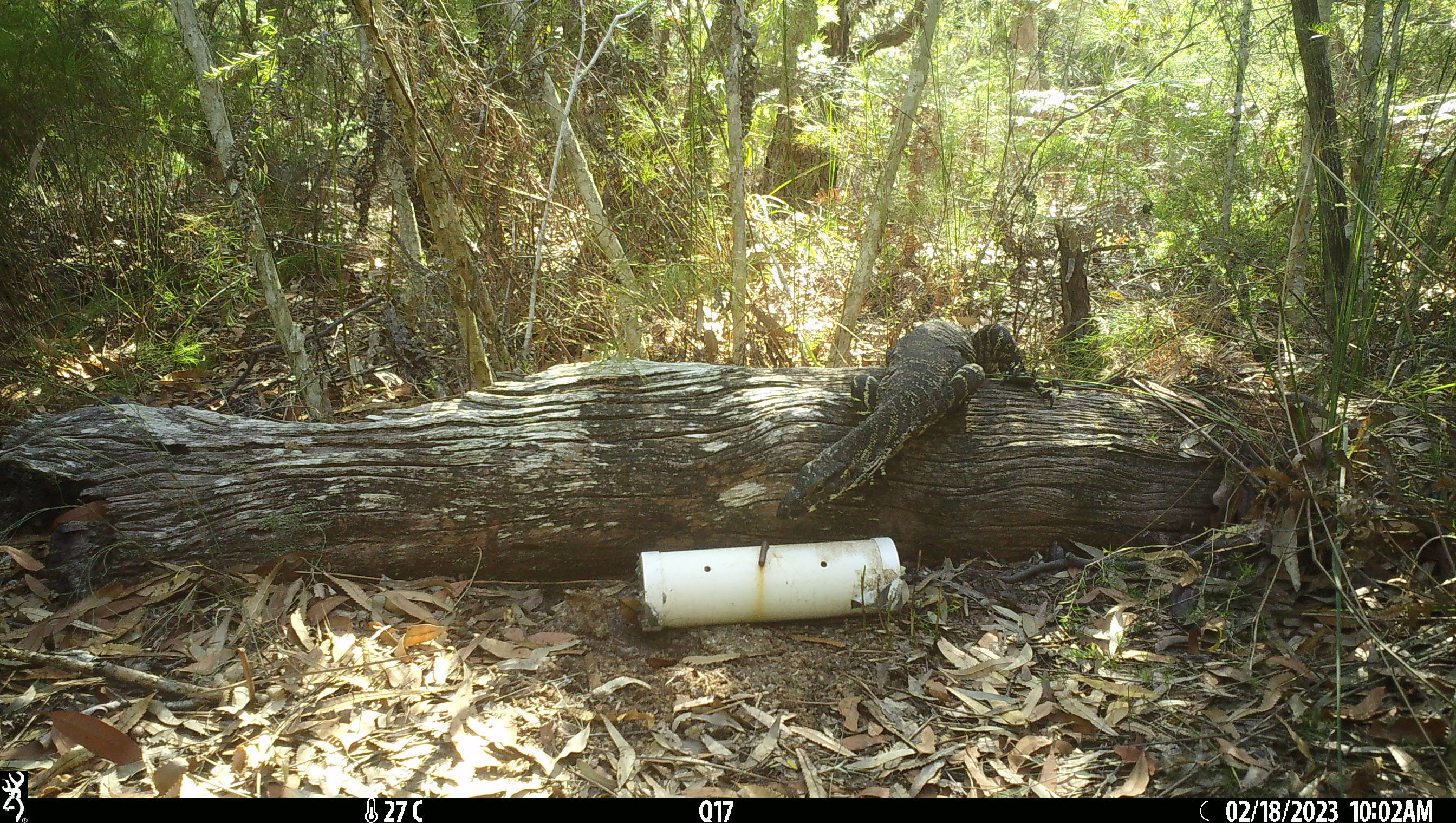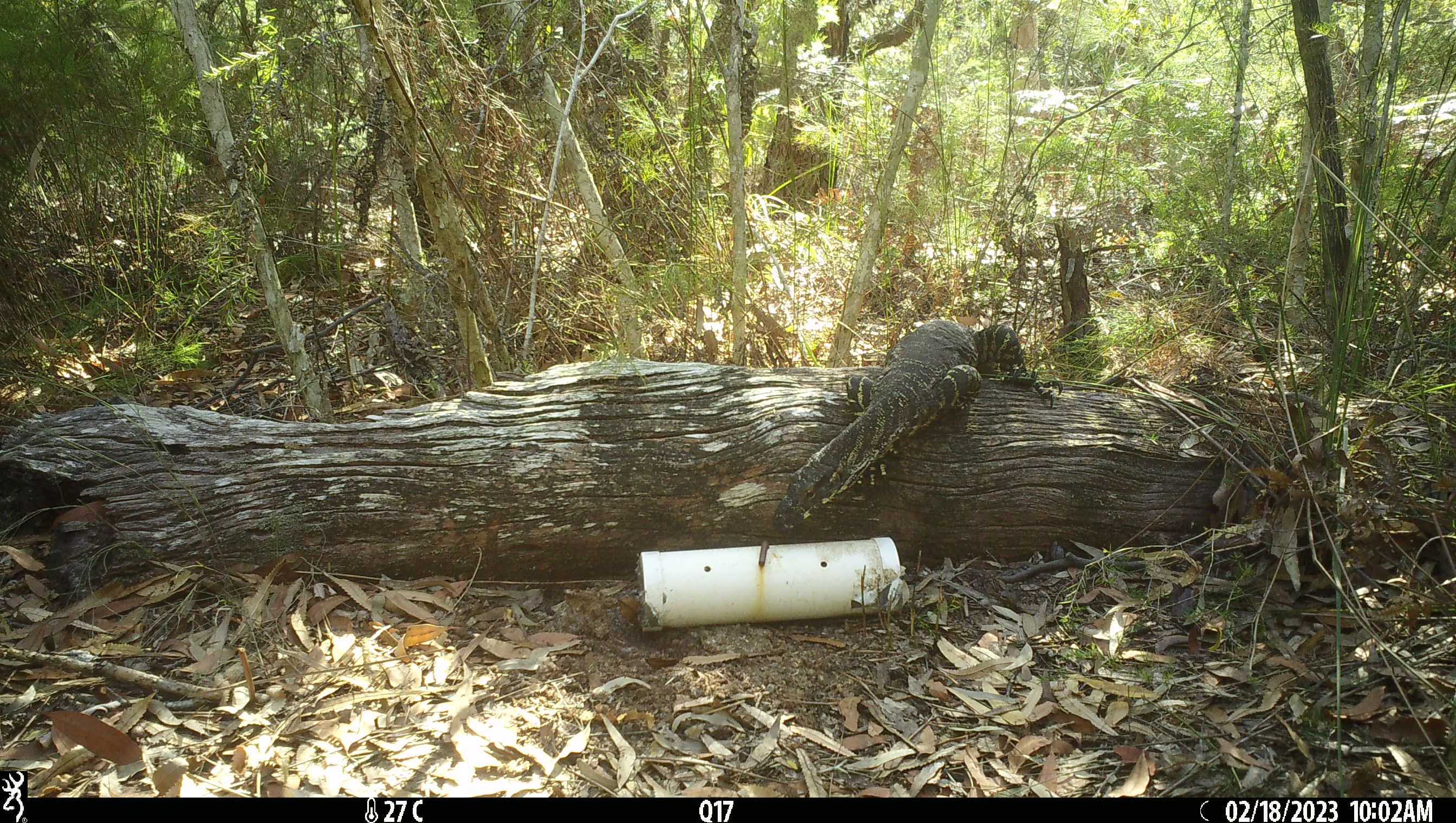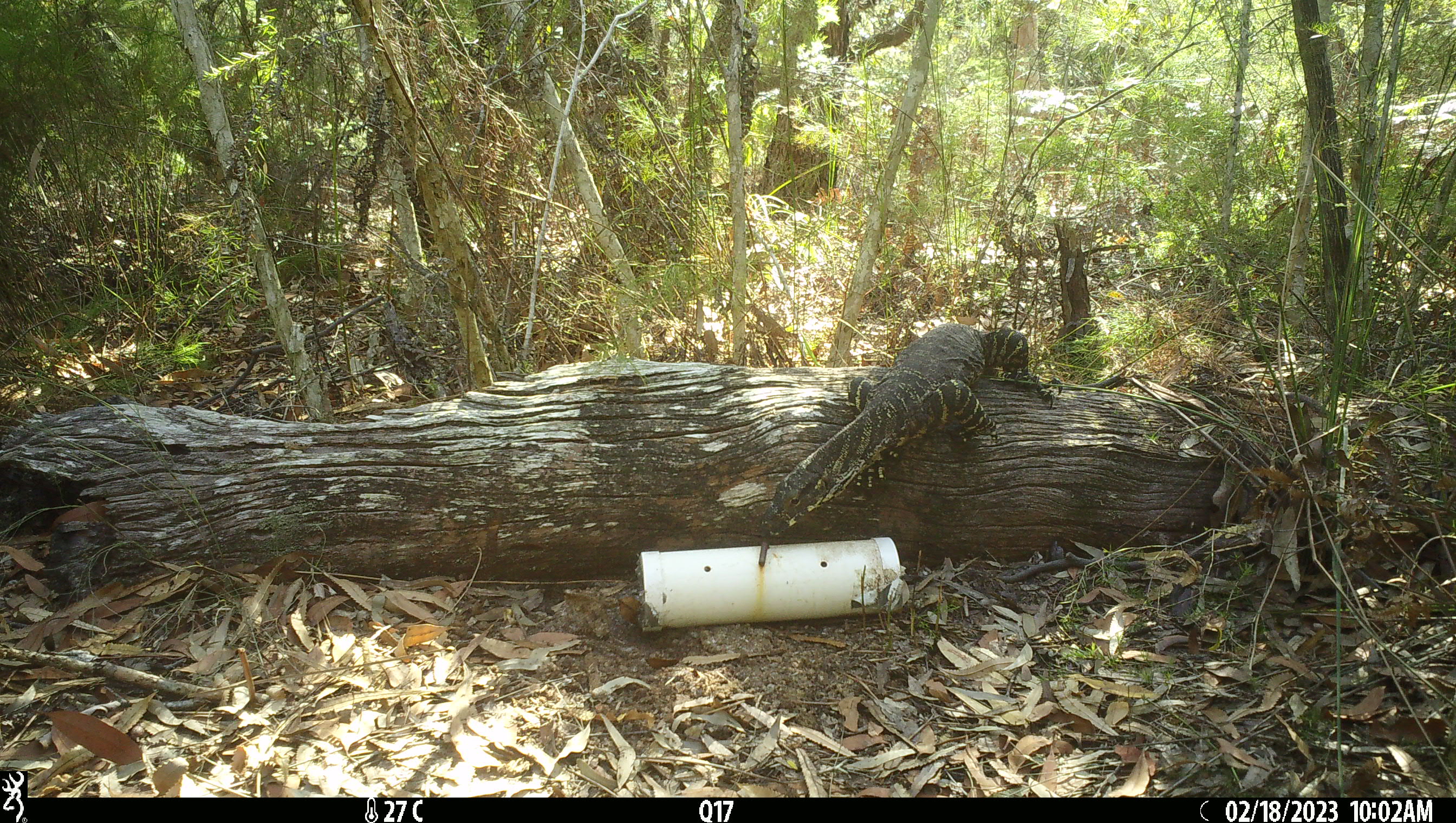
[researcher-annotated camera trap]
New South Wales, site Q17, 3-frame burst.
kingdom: Animalia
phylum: Chordata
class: Reptilia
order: Squamata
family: Varanidae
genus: Varanus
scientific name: Varanus varius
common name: lace monitor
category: goanna